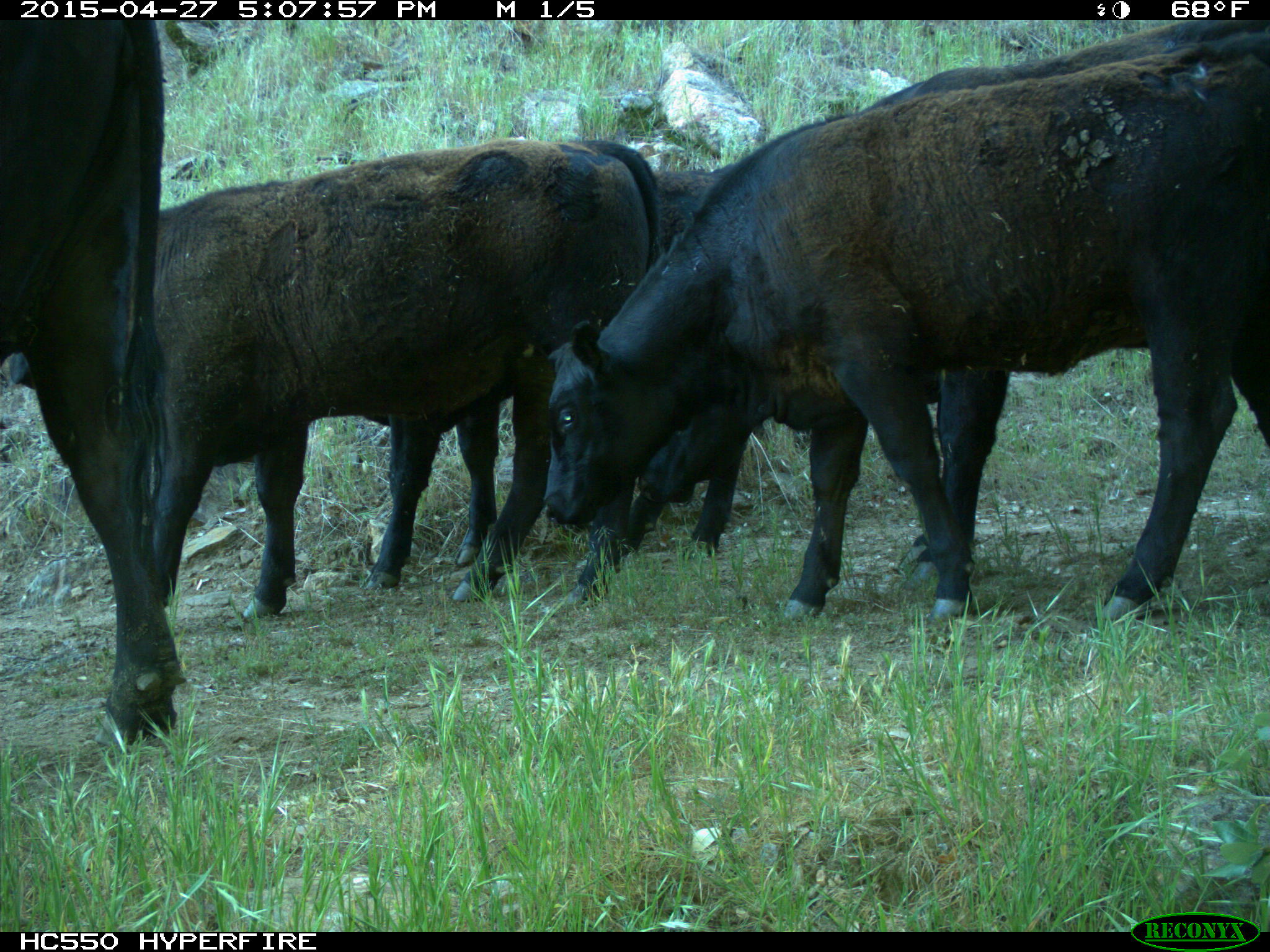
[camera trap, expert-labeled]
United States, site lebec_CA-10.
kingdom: Animalia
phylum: Chordata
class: Mammalia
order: Artiodactyla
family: Bovidae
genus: Bos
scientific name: Bos taurus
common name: domestic cow